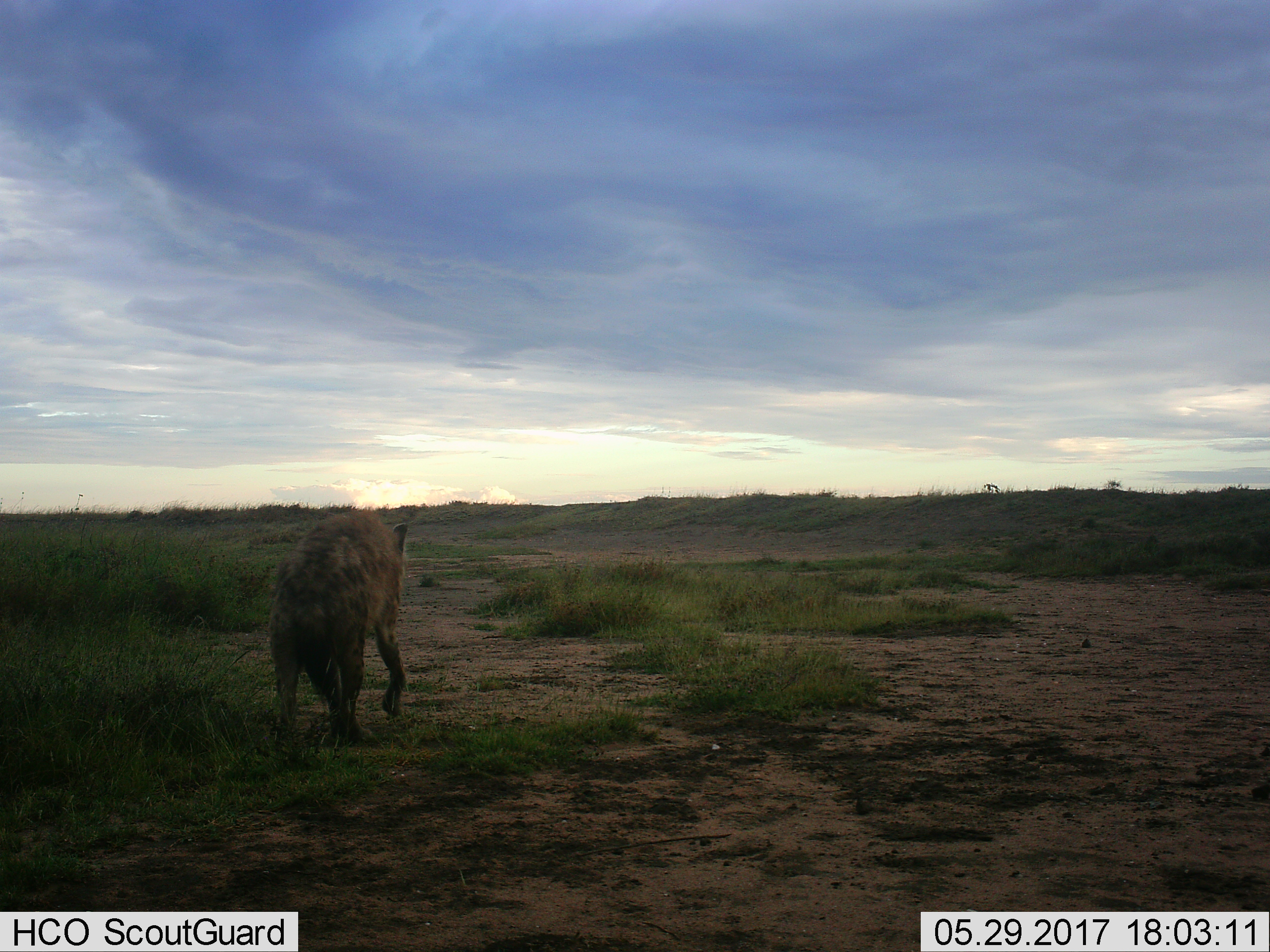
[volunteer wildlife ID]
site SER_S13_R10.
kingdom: Animalia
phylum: Chordata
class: Mammalia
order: Carnivora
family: Hyaenidae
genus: Crocuta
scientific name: Crocuta crocuta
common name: spotted hyena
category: hyenaspotted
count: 1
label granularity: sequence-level